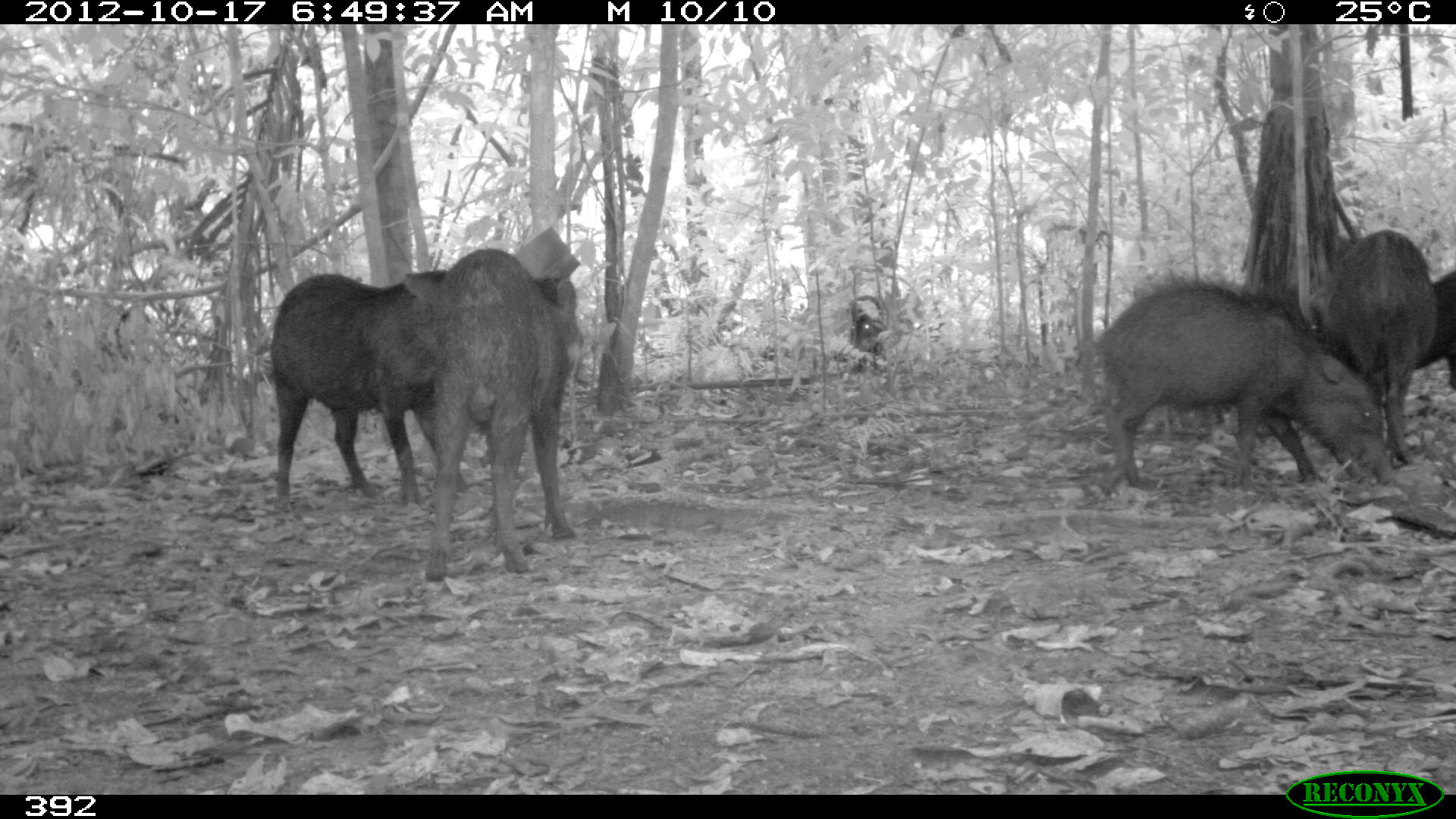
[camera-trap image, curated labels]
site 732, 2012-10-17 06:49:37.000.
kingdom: Animalia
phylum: Chordata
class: Mammalia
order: Artiodactyla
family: Tayassuidae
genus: Tayassu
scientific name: Tayassu pecari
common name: white-lipped peccary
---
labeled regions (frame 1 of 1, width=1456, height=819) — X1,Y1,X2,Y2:
tayassu pecari: 1088,264,1395,486; 402,246,578,586; 263,269,467,508; 1310,223,1456,465; 1413,270,1456,389; 831,293,889,378